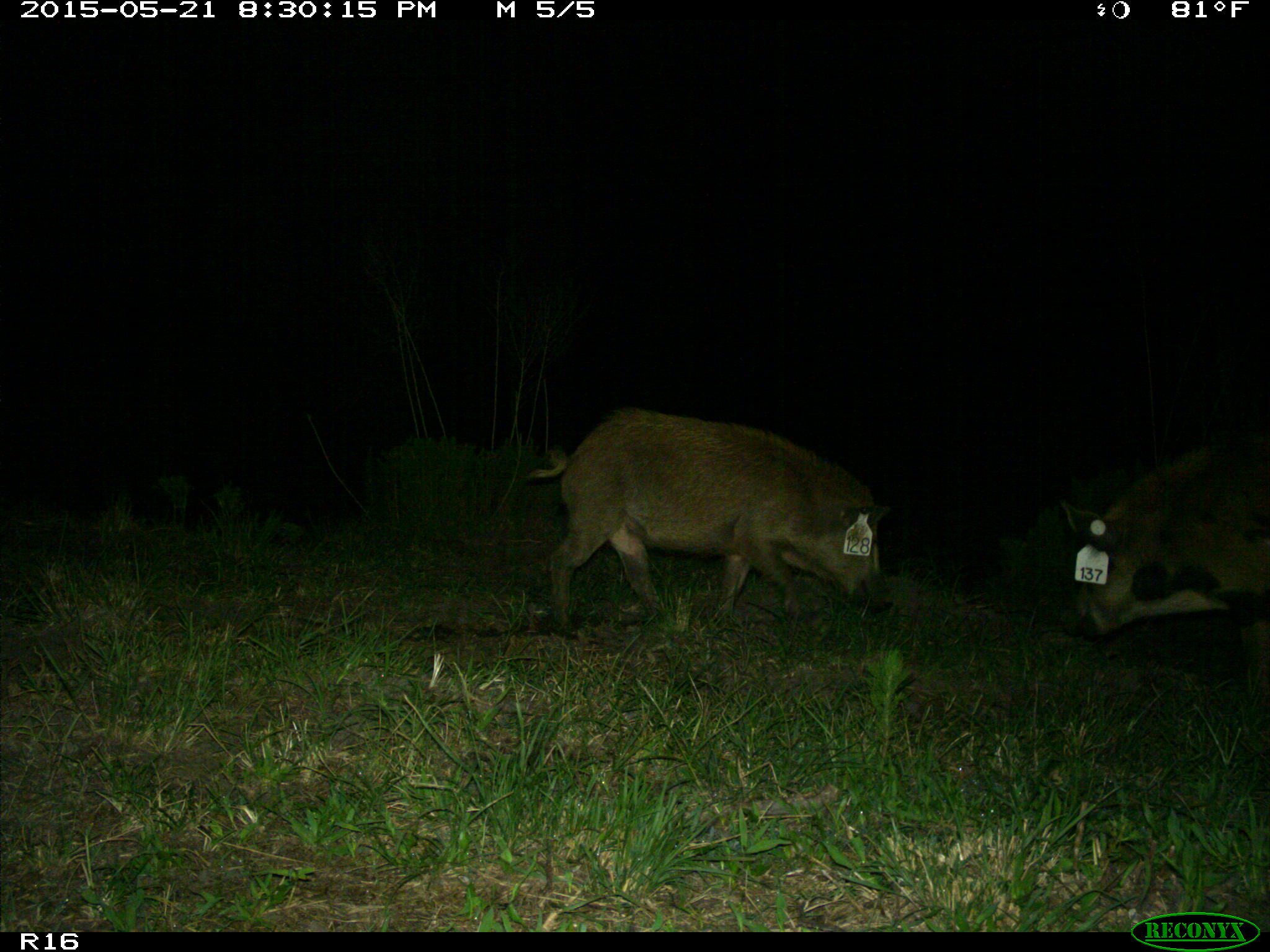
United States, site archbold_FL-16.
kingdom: Animalia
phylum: Chordata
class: Mammalia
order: Artiodactyla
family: Suidae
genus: Sus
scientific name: Sus scrofa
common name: wild boar